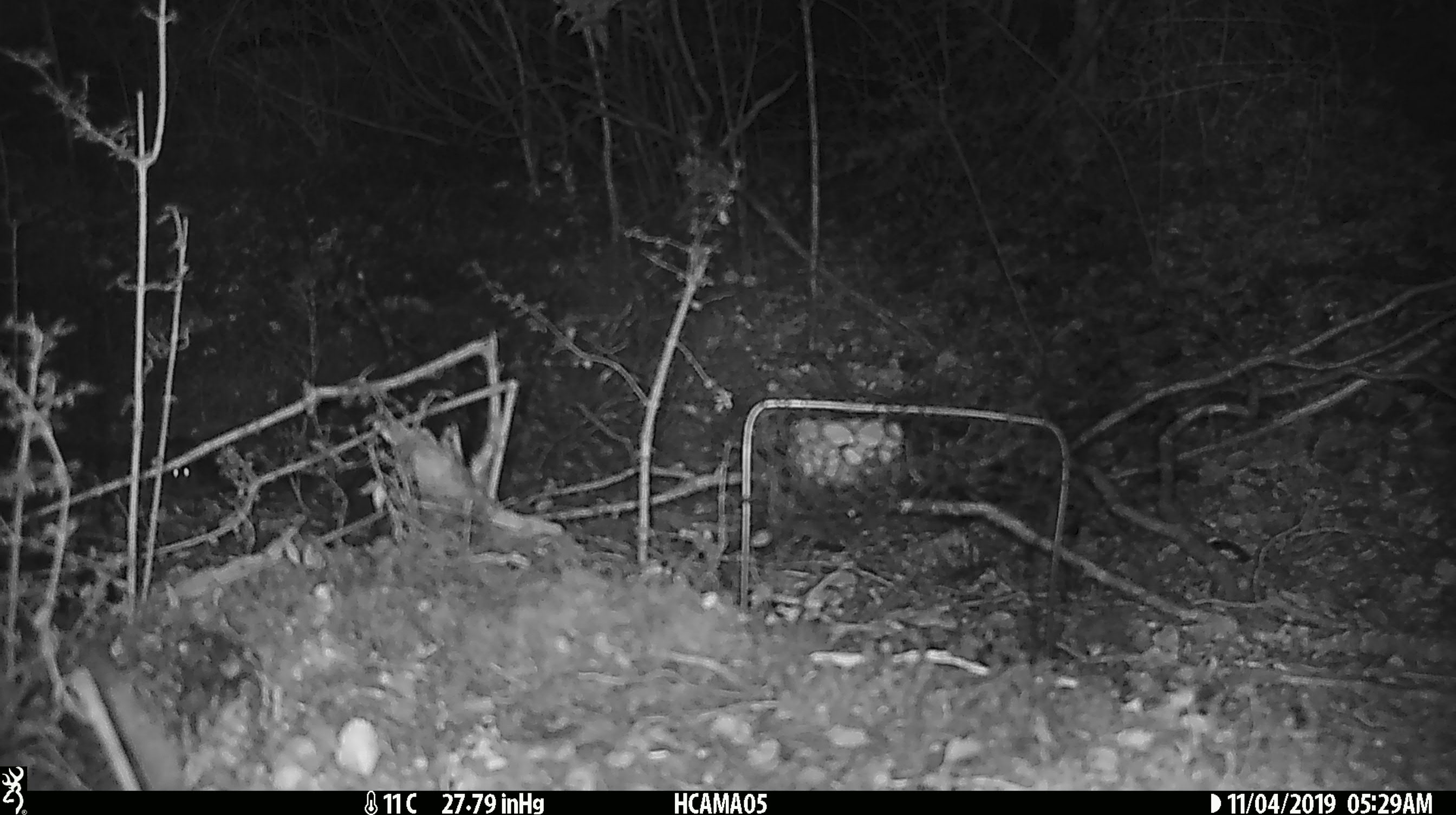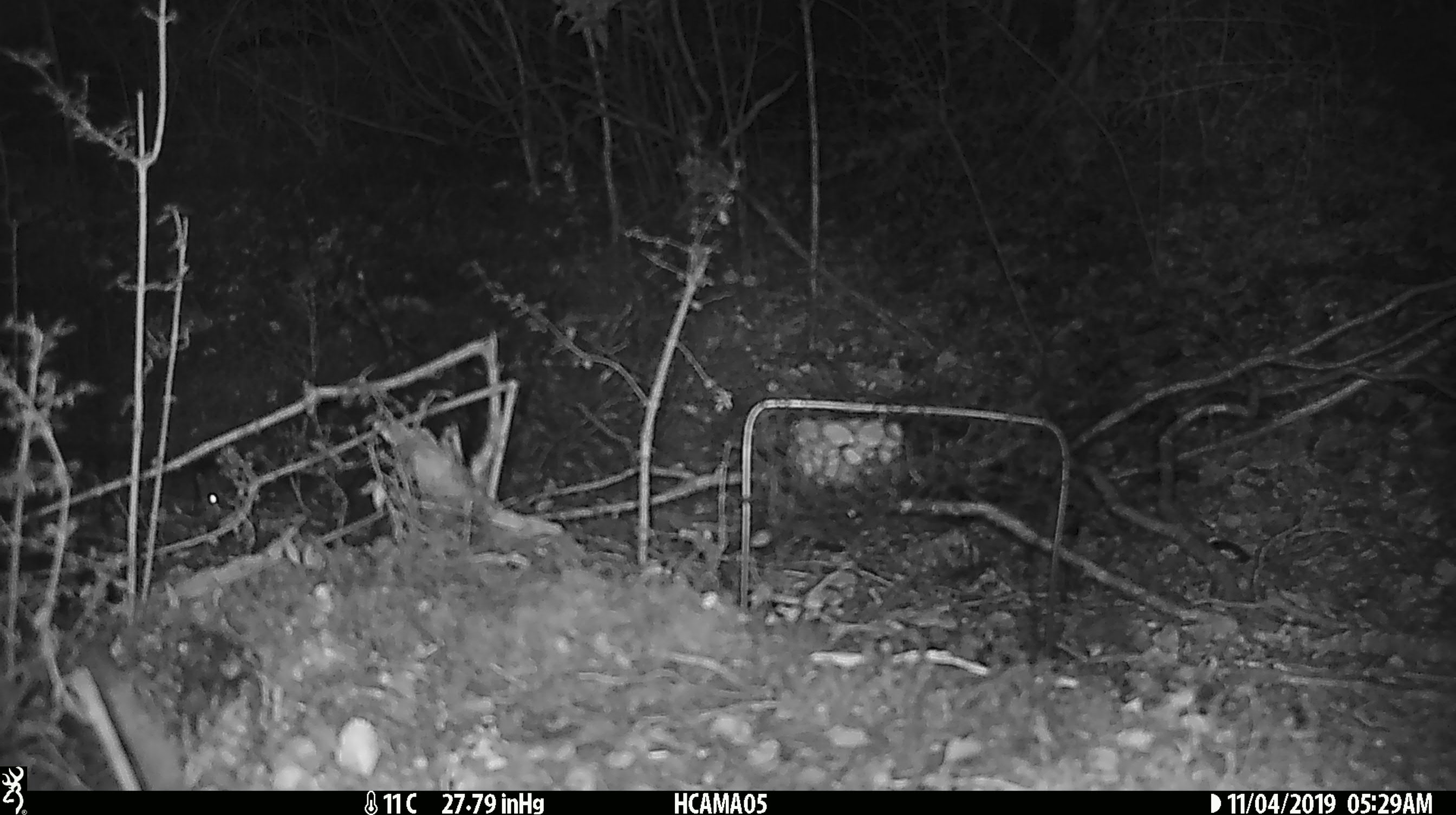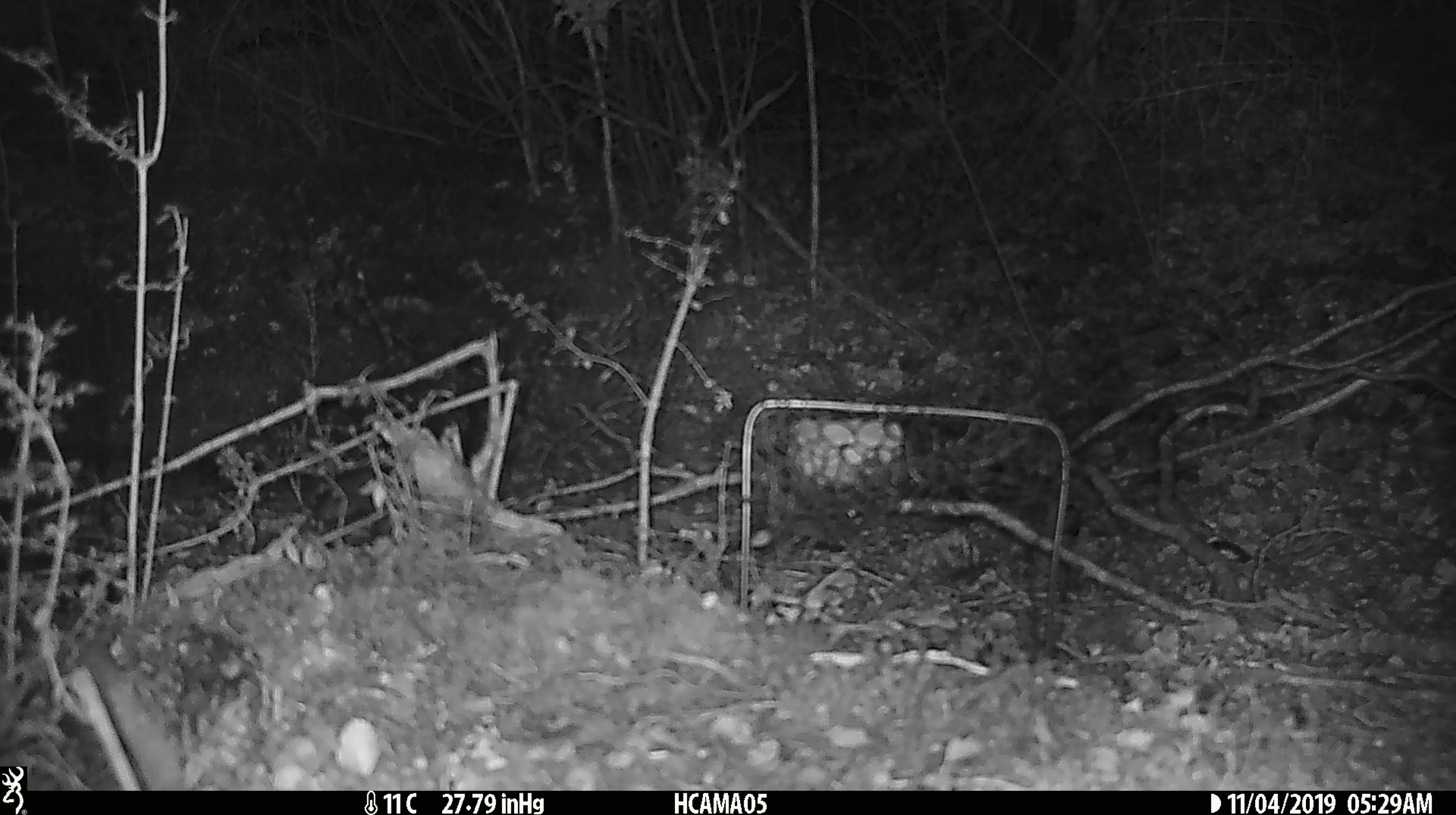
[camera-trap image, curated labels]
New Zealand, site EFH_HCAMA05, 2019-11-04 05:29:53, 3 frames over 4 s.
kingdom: Animalia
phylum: Chordata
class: Mammalia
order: Rodentia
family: Muridae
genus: Mus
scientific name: Mus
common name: mouse